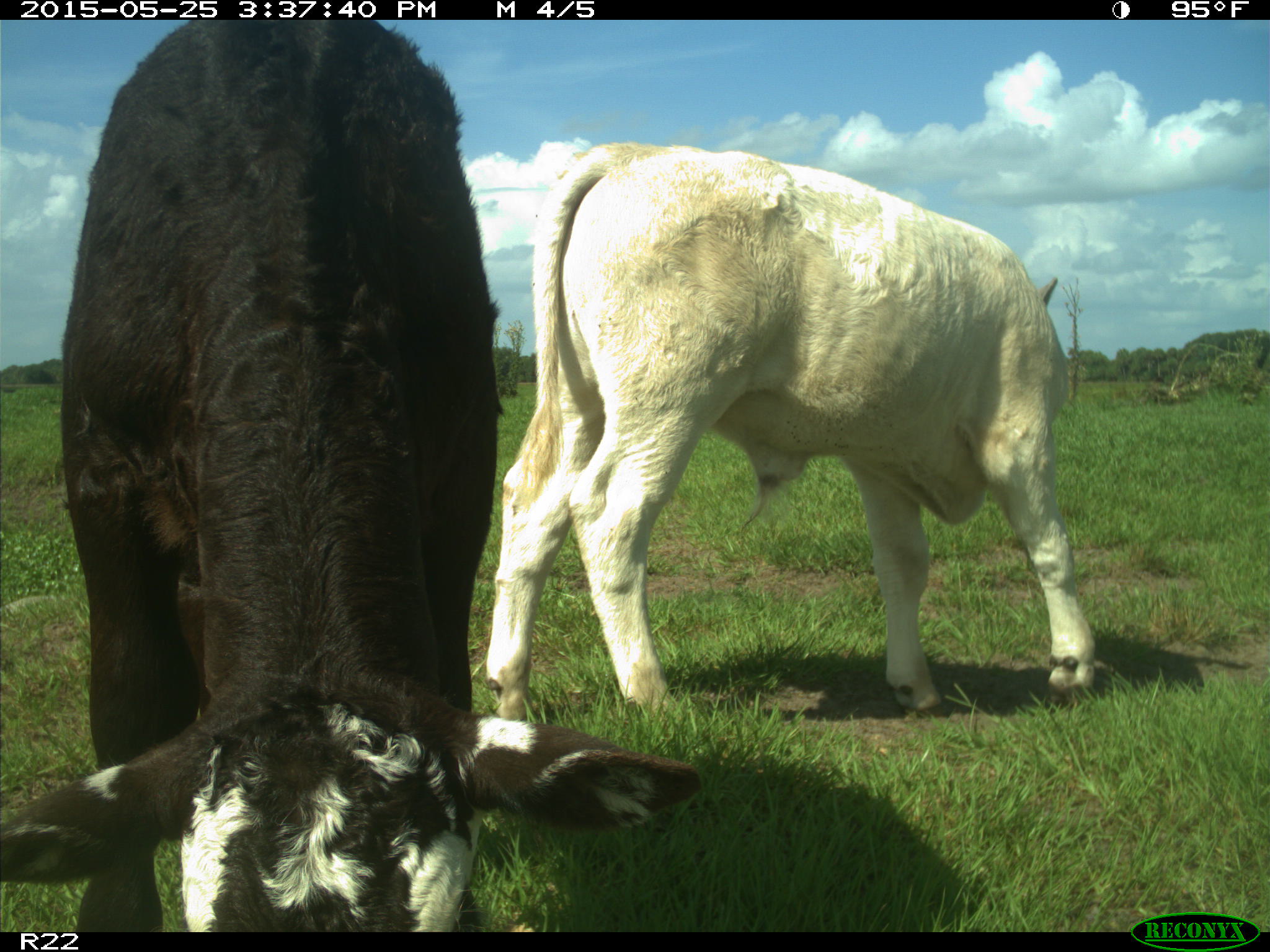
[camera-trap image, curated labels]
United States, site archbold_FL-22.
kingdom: Animalia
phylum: Chordata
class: Mammalia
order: Artiodactyla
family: Bovidae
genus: Bos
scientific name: Bos taurus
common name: domestic cow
Bos taurus (domestic cow).